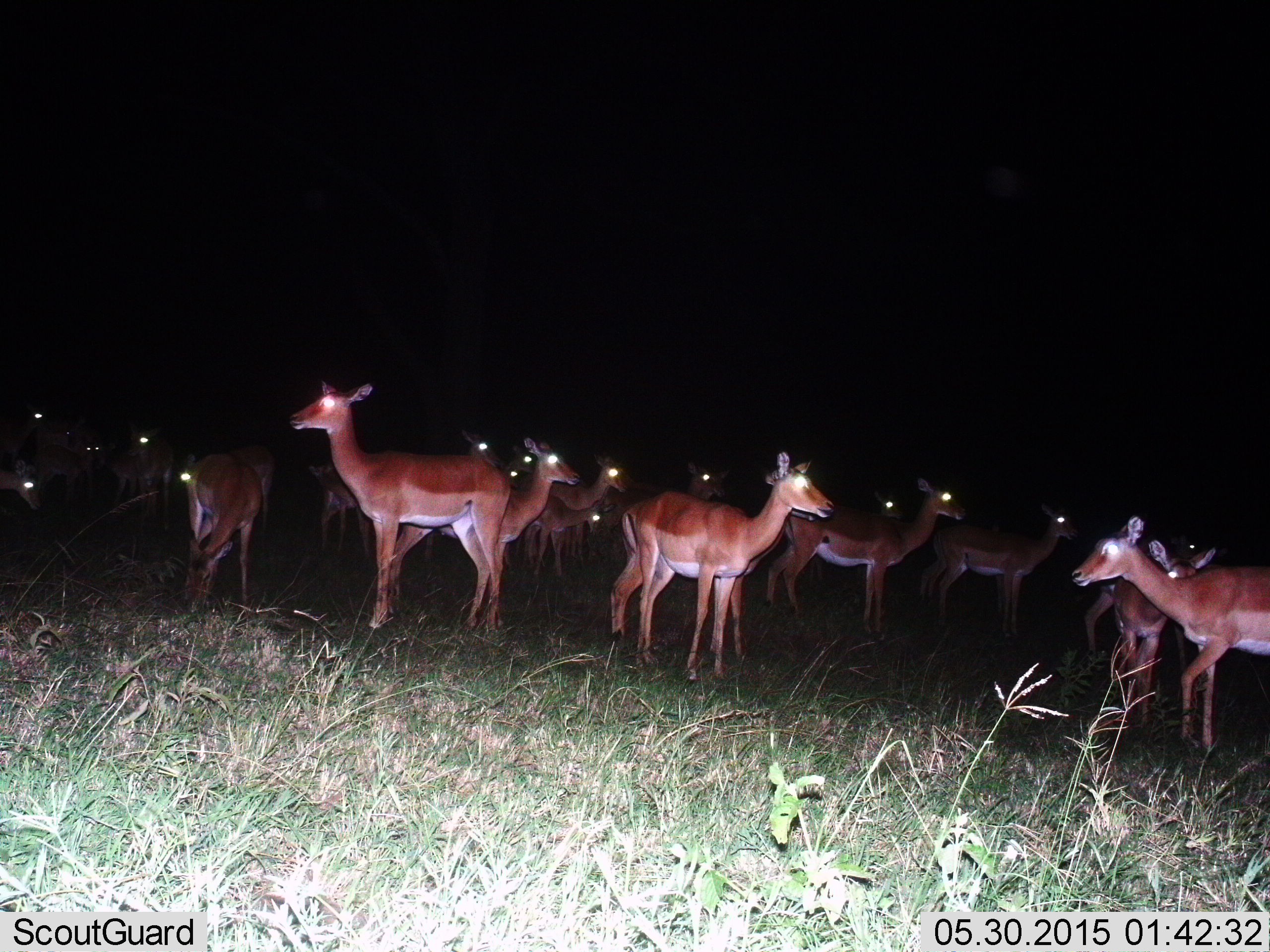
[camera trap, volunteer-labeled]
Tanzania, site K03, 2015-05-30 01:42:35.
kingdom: Animalia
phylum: Chordata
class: Mammalia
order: Artiodactyla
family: Bovidae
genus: Aepyceros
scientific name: Aepyceros melampus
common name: impala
Impala (Aepyceros melampus), count 11-50. Behavior (volunteer vote fractions): standing 100%, resting 0%, moving 40%, interacting 10%. Young present (vote fraction): 30%. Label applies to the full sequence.